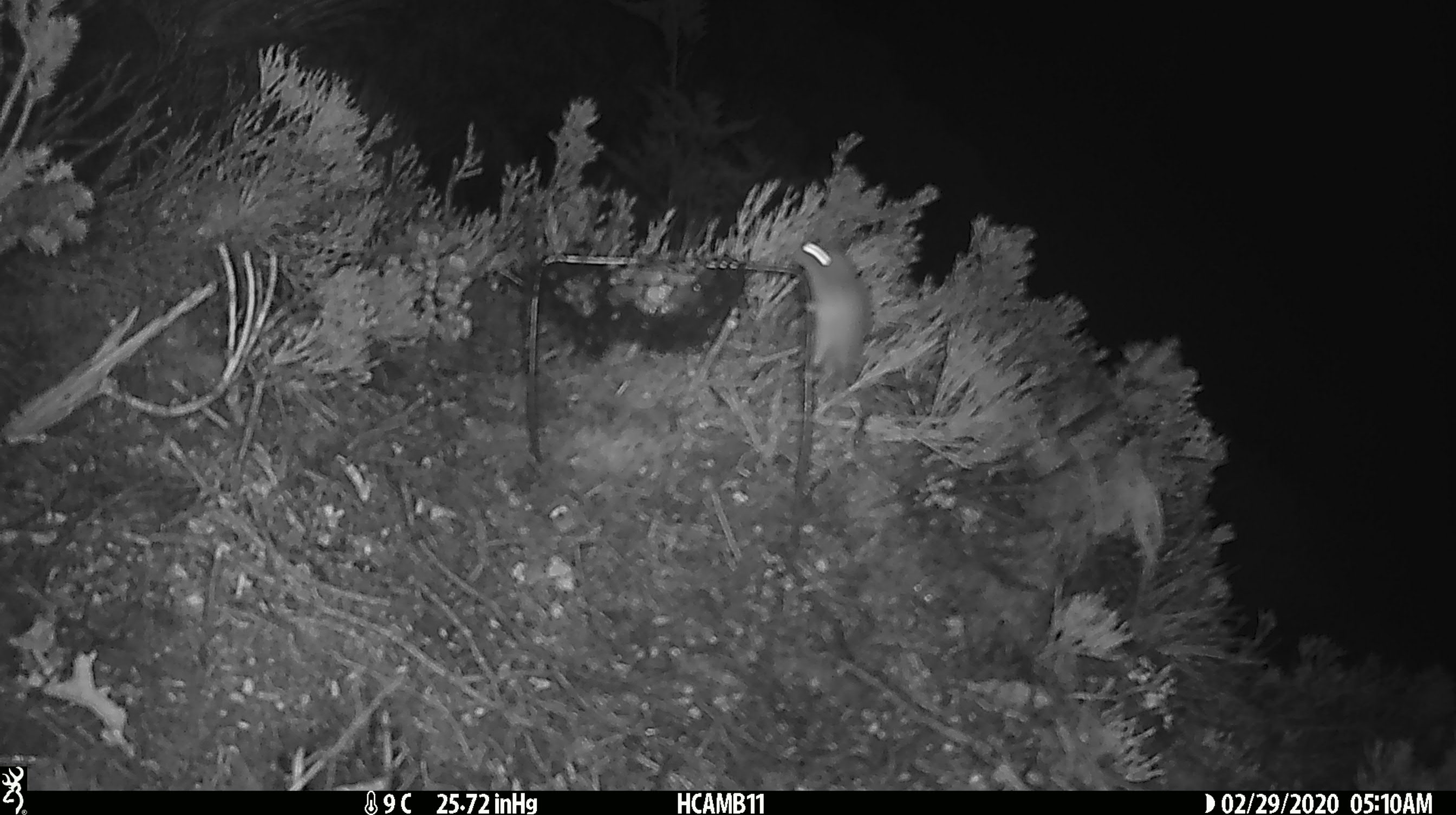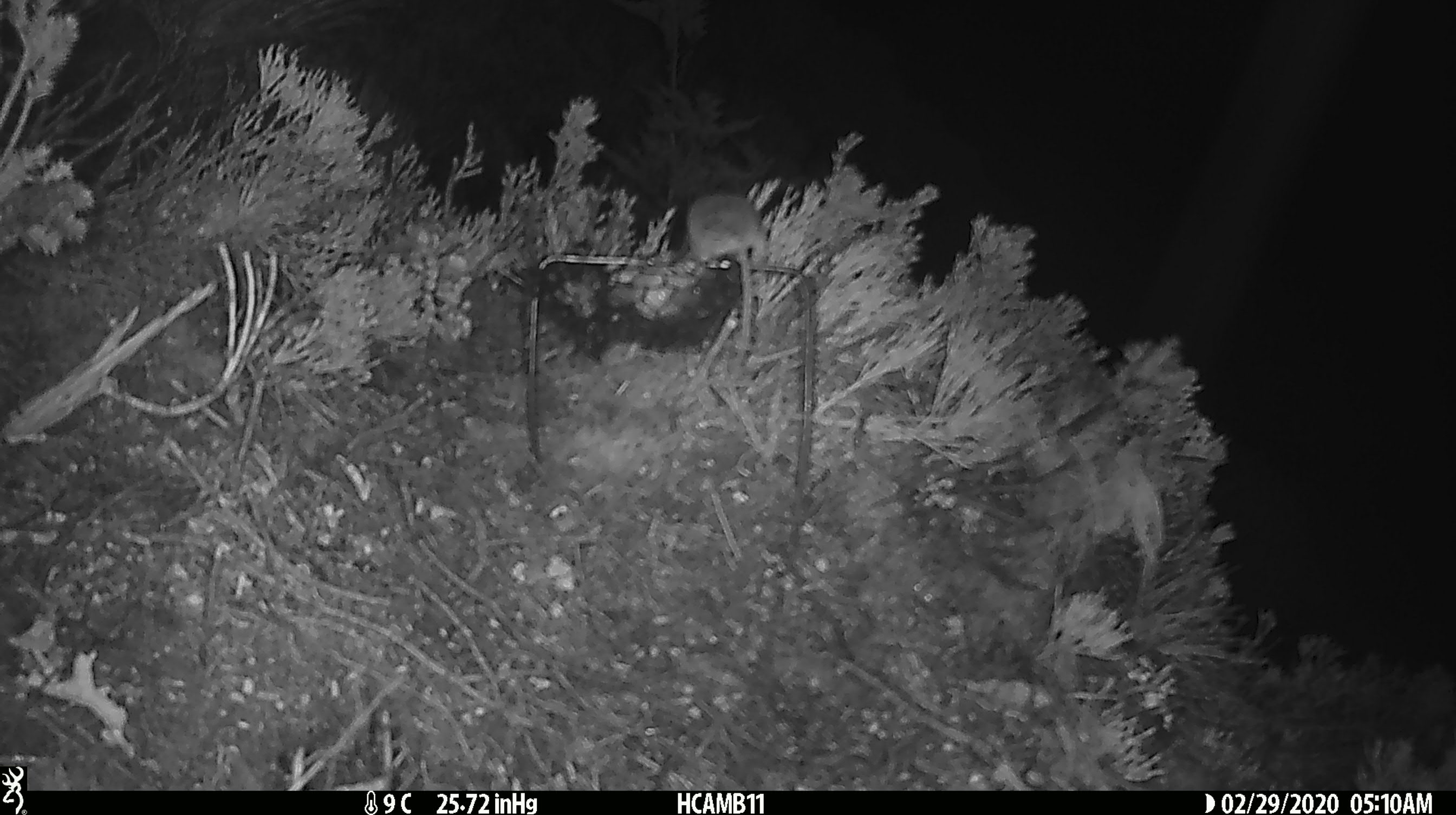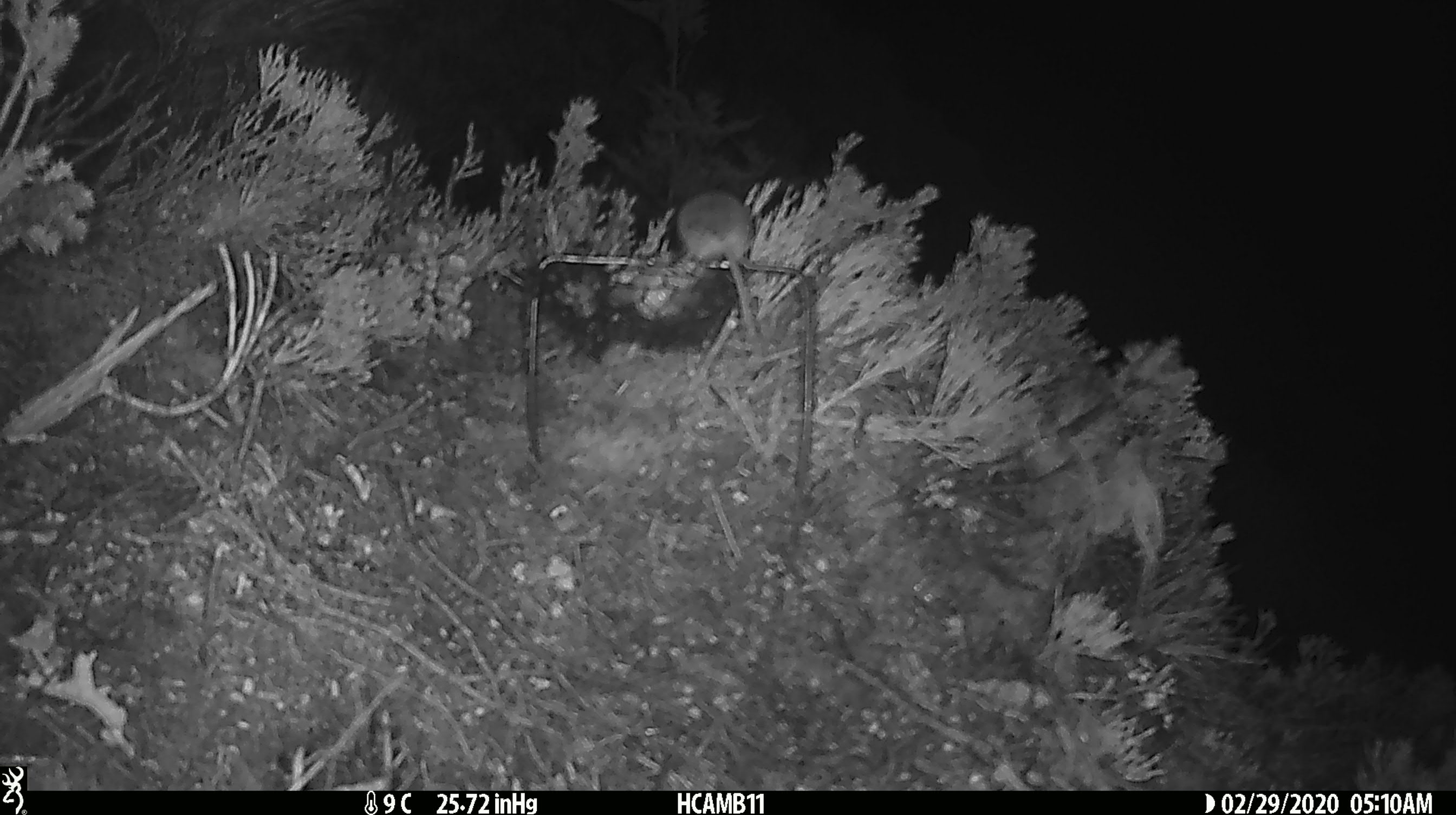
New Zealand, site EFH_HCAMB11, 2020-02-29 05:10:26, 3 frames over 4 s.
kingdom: Animalia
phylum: Chordata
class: Mammalia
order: Rodentia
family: Muridae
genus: Mus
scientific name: Mus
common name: mouse